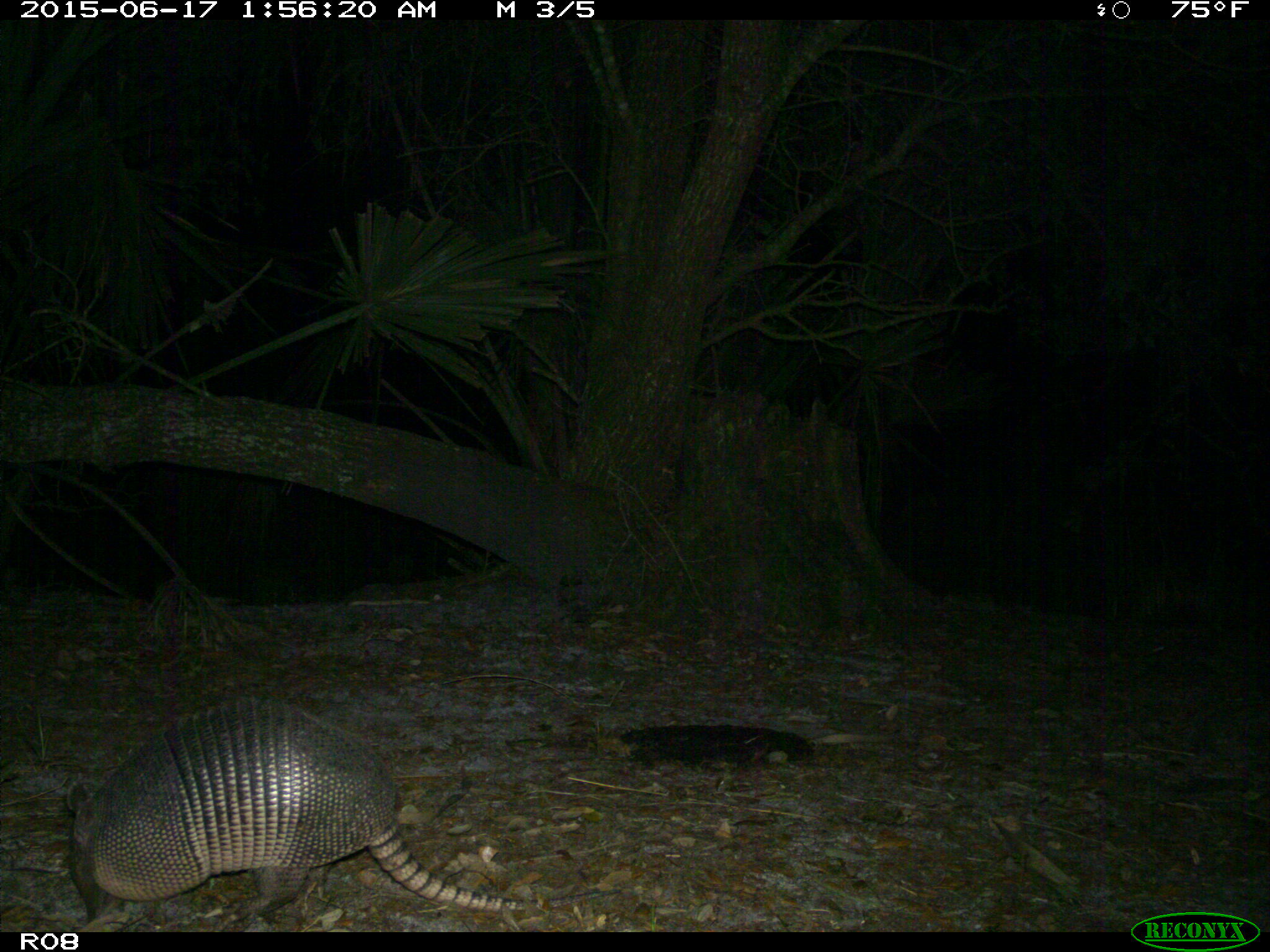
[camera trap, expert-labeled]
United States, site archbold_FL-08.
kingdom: Animalia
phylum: Chordata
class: Mammalia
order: Cingulata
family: Dasypodidae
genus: Dasypus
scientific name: Dasypus novemcinctus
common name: nine-banded armadillo